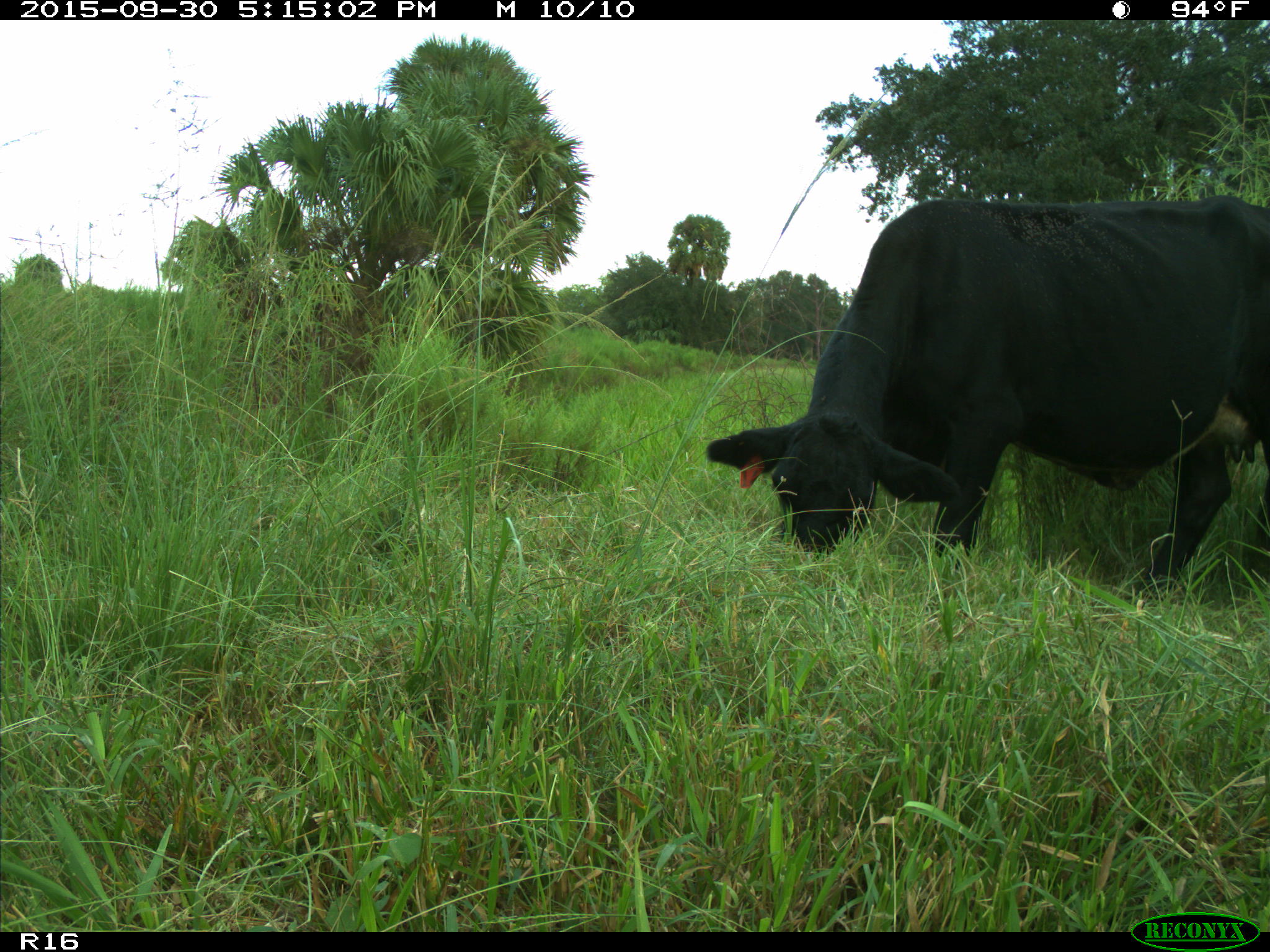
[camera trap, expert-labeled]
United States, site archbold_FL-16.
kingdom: Animalia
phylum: Chordata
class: Mammalia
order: Artiodactyla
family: Bovidae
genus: Bos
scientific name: Bos taurus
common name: domestic cow